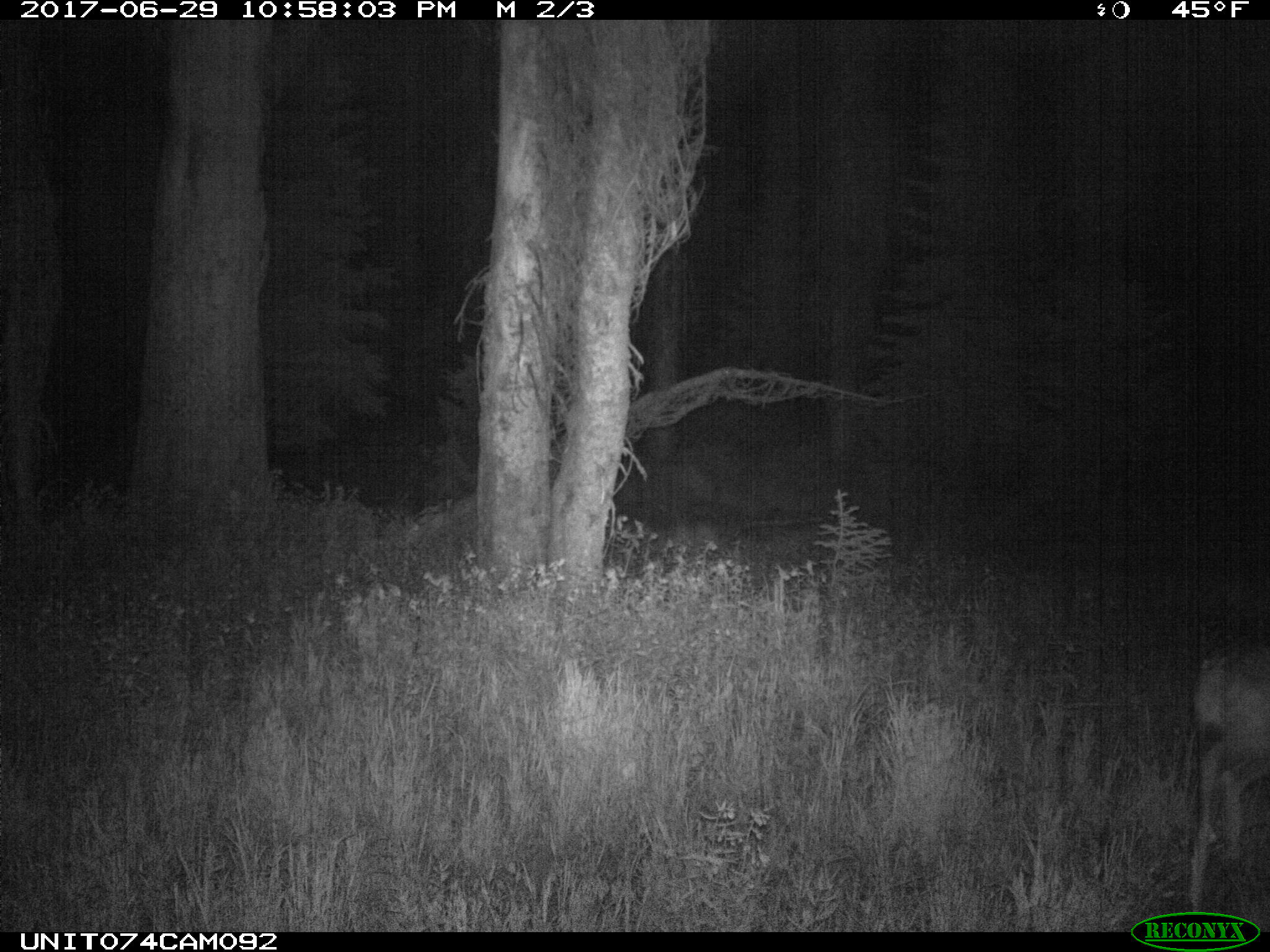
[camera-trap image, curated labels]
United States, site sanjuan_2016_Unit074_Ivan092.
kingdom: Animalia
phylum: Chordata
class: Mammalia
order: Artiodactyla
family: Cervidae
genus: Odocoileus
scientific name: Odocoileus hemionus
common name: mule deer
Odocoileus hemionus (mule deer).